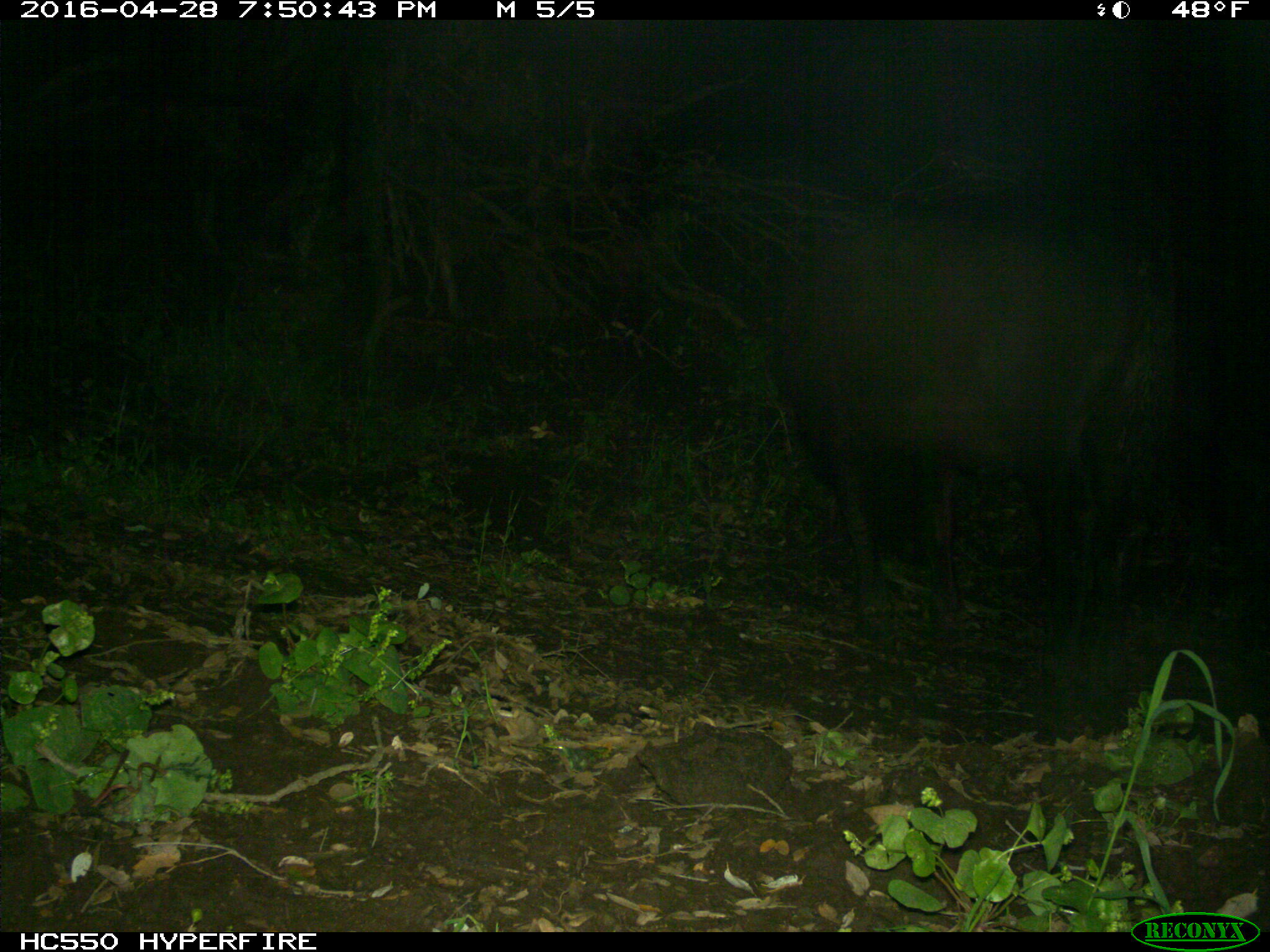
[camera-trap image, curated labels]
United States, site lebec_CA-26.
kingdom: Animalia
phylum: Chordata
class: Mammalia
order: Artiodactyla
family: Bovidae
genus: Bos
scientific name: Bos taurus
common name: domestic cow